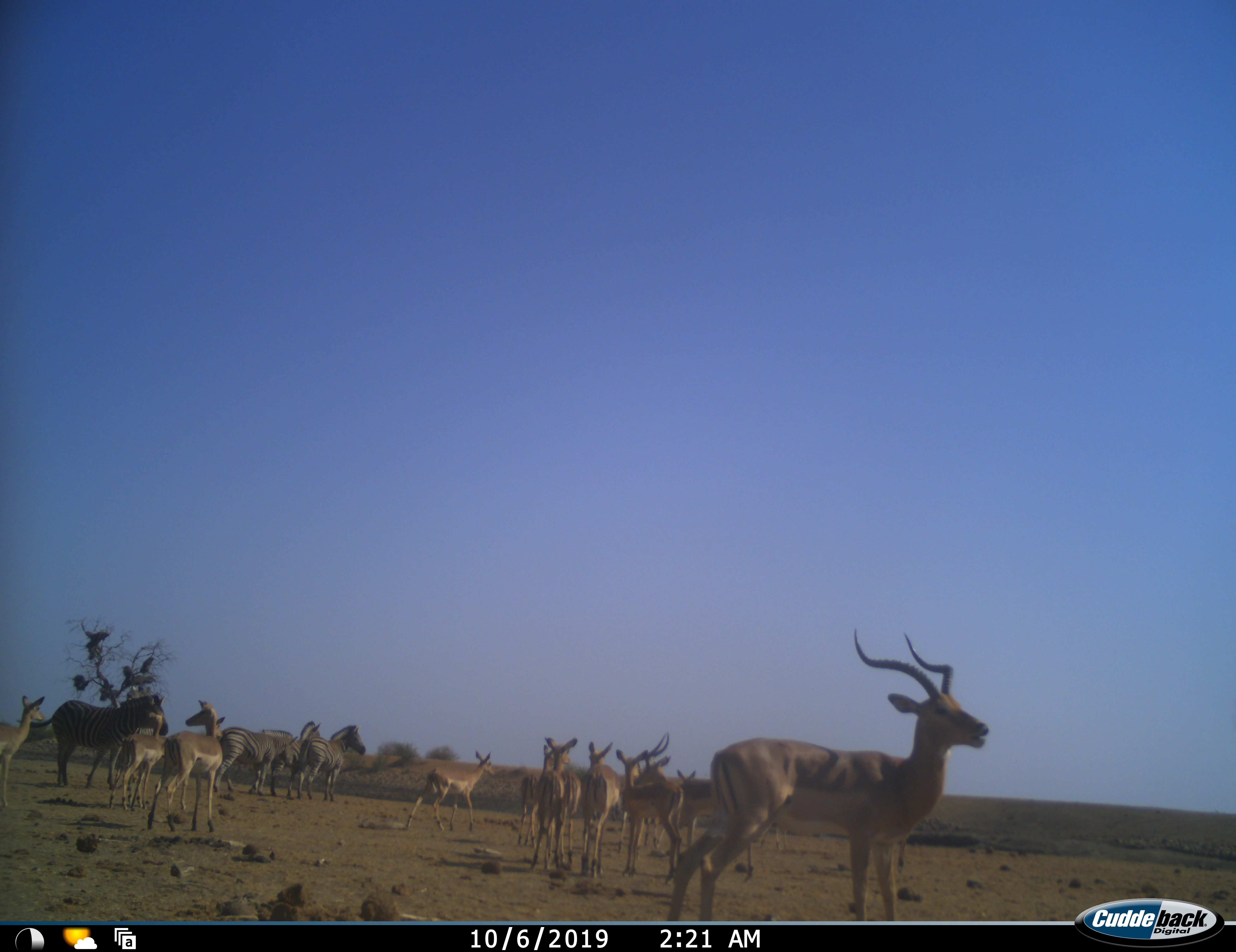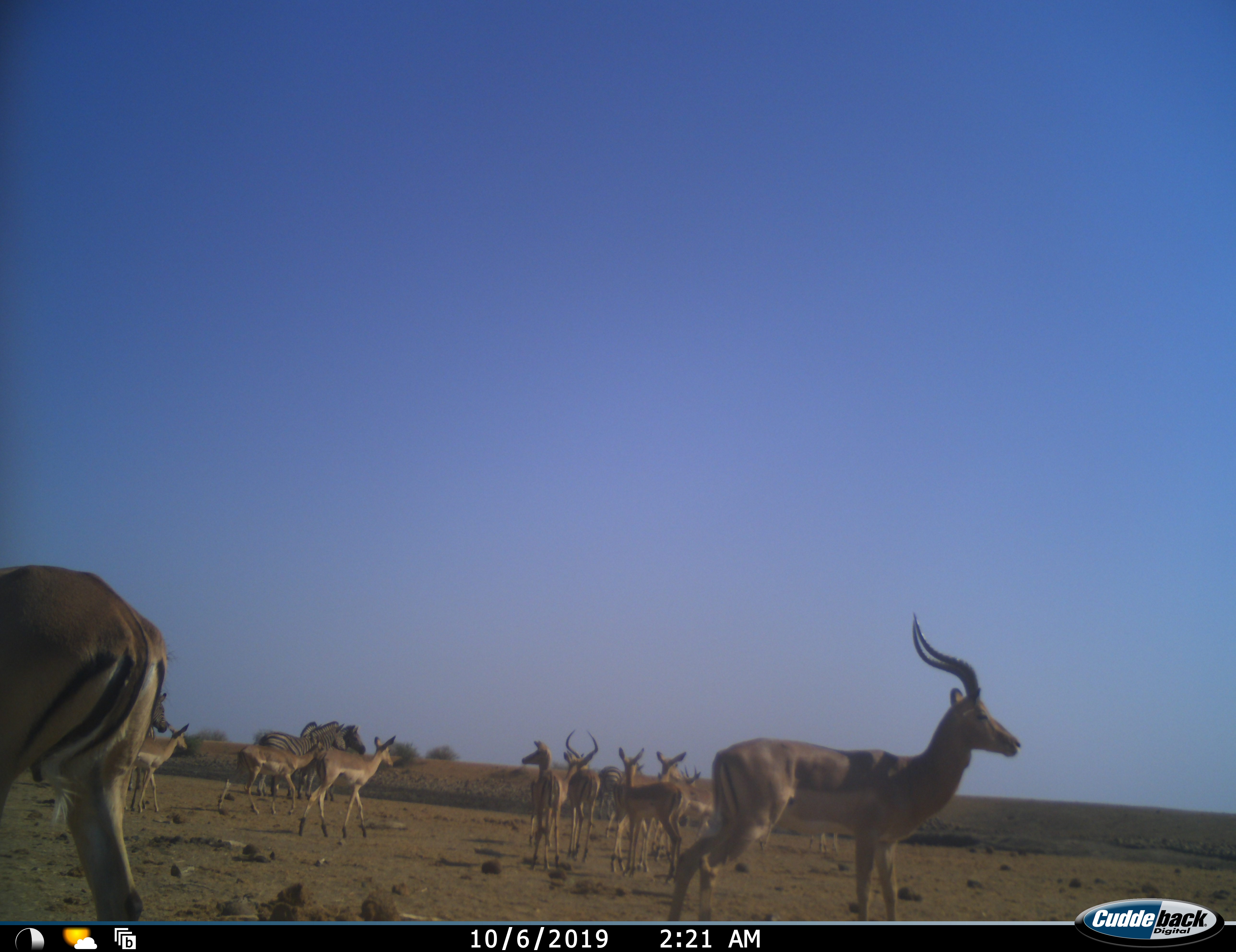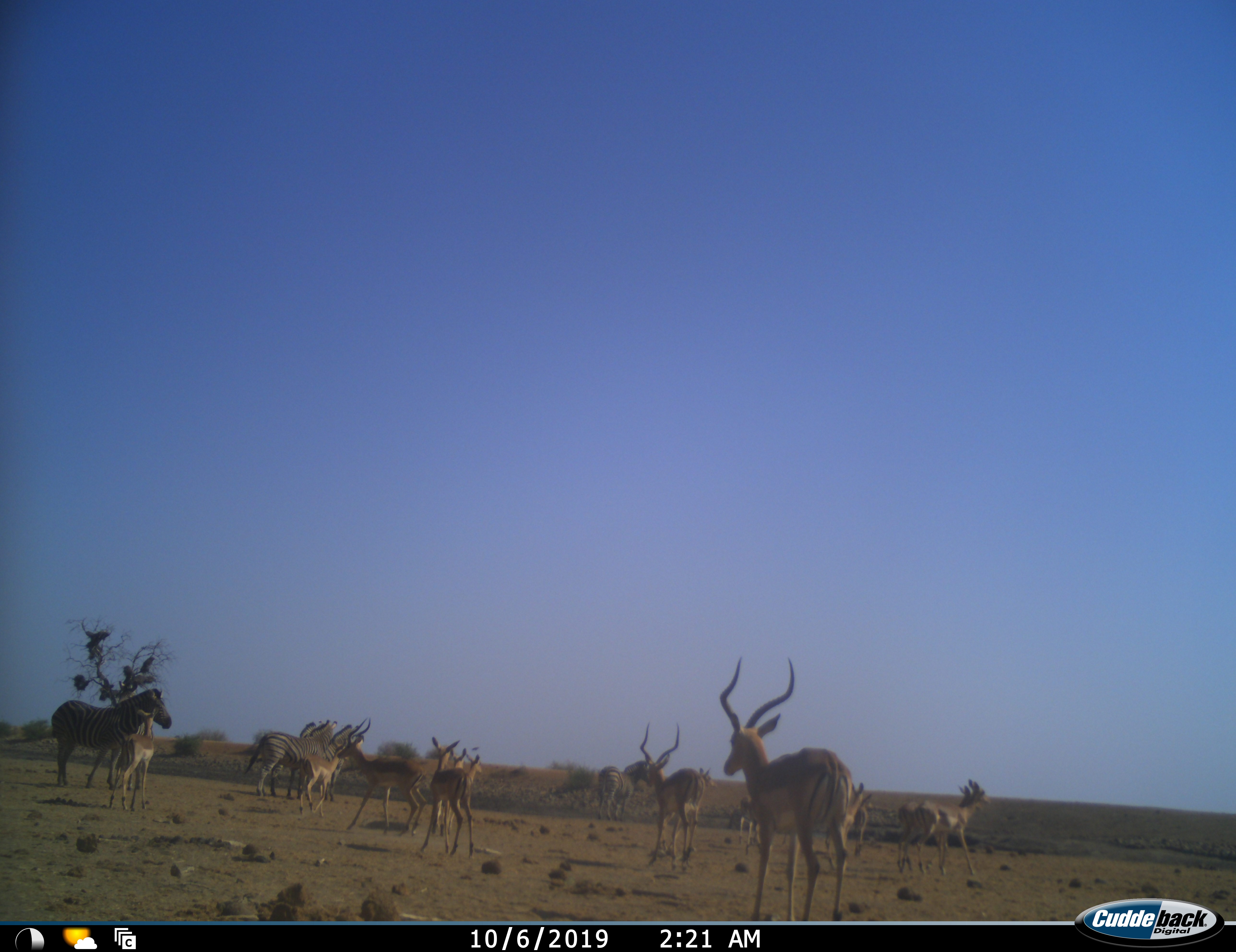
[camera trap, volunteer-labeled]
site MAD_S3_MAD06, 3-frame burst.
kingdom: Animalia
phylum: Chordata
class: Mammalia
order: Artiodactyla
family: Bovidae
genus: Aepyceros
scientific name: Aepyceros melampus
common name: impala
Impala (Aepyceros melampus), count 11-50. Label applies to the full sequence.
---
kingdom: Animalia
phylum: Chordata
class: Mammalia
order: Perissodactyla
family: Equidae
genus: Equus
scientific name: Equus quagga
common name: plains zebra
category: zebraplains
Zebraplains (plains zebra) (Equus quagga), count 4. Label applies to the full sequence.